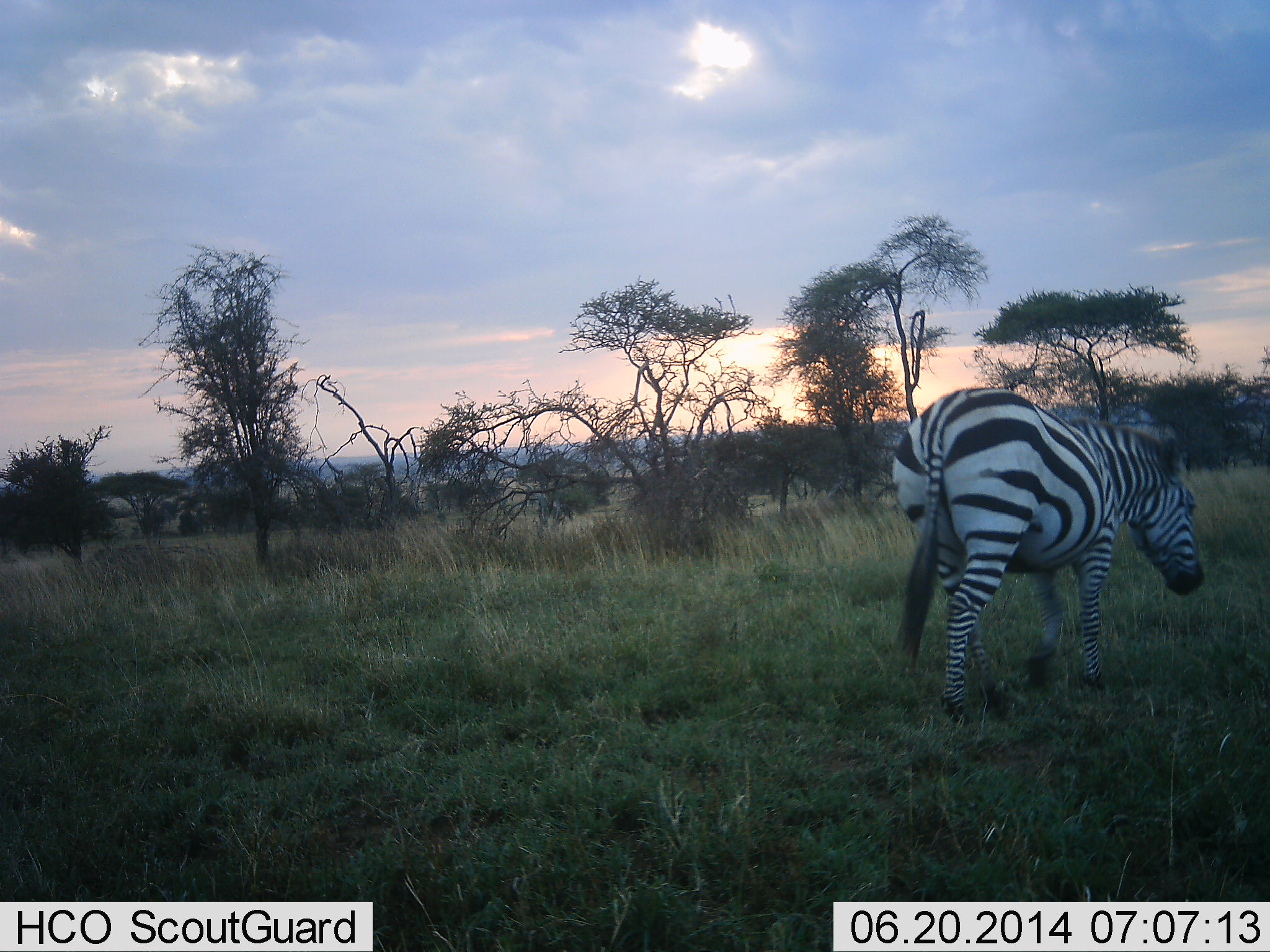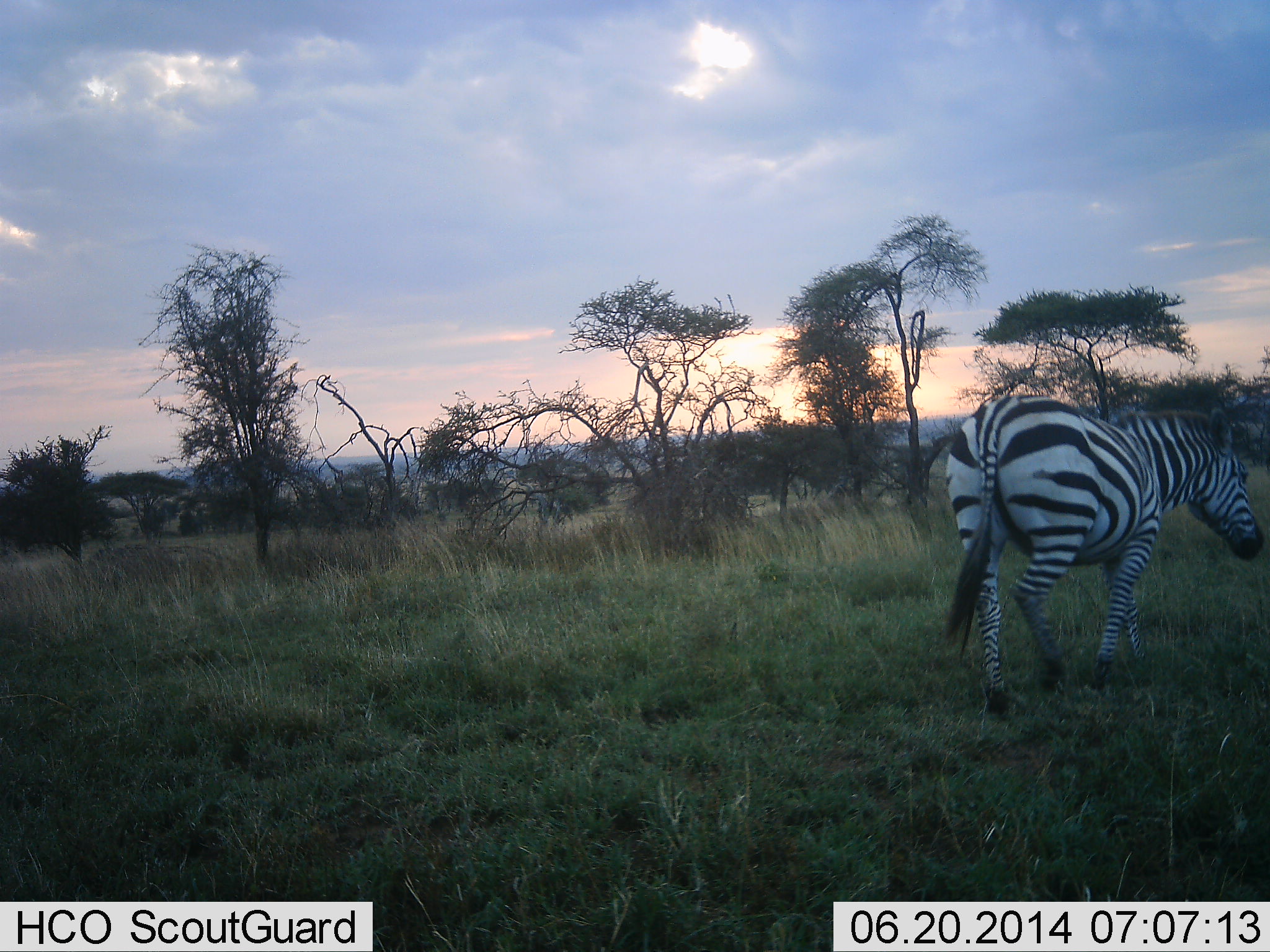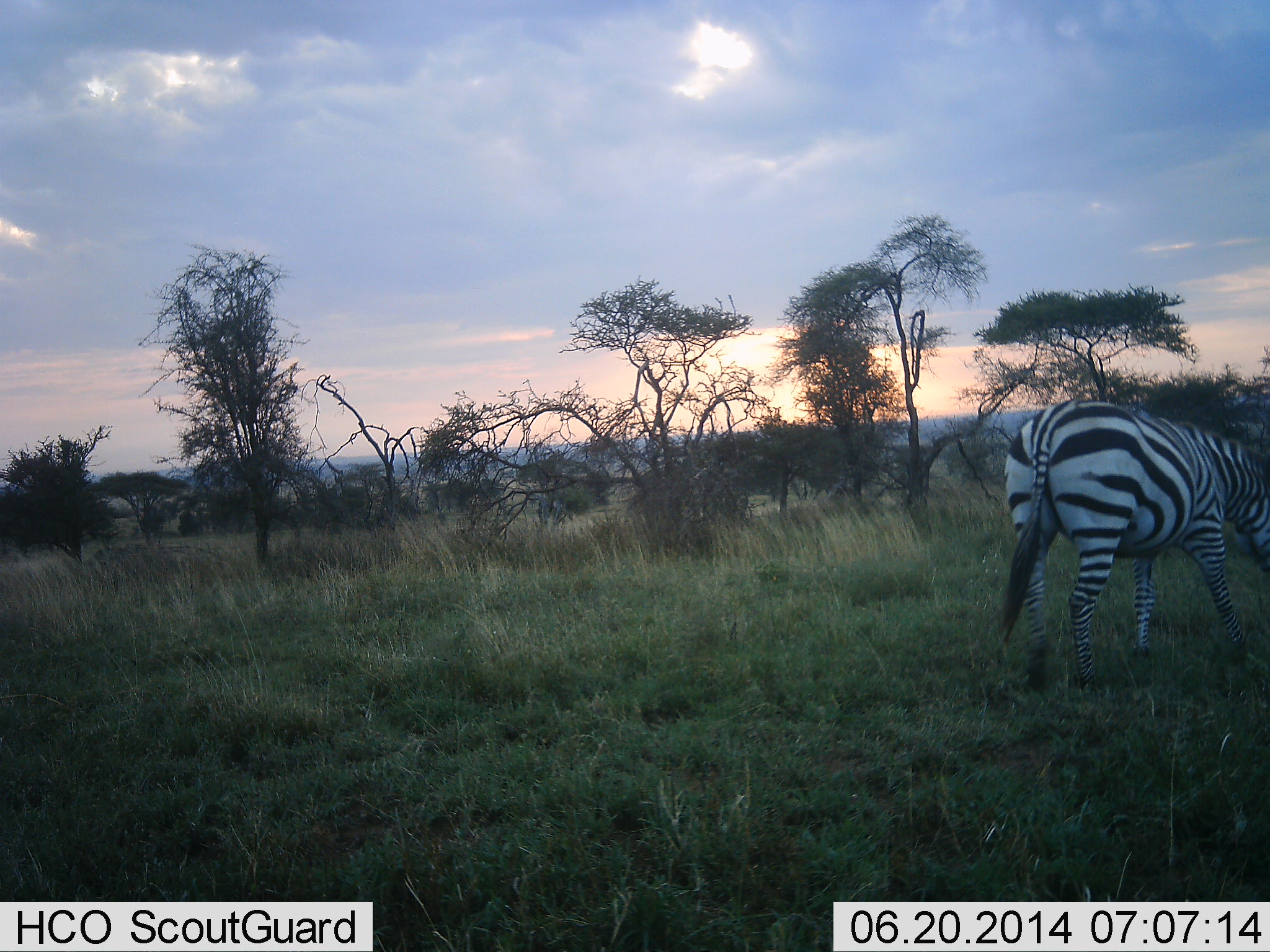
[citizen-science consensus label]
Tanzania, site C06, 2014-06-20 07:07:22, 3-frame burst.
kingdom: Animalia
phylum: Chordata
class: Mammalia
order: Perissodactyla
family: Equidae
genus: Equus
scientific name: Equus quagga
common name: plains zebra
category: zebra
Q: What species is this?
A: Zebra (plains zebra) (Equus quagga).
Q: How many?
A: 1.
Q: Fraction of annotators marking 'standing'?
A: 10%.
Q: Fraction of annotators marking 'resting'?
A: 0%.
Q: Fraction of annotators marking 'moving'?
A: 90%.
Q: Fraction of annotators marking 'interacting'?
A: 10%.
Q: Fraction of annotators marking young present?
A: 0%.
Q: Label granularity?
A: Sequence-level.